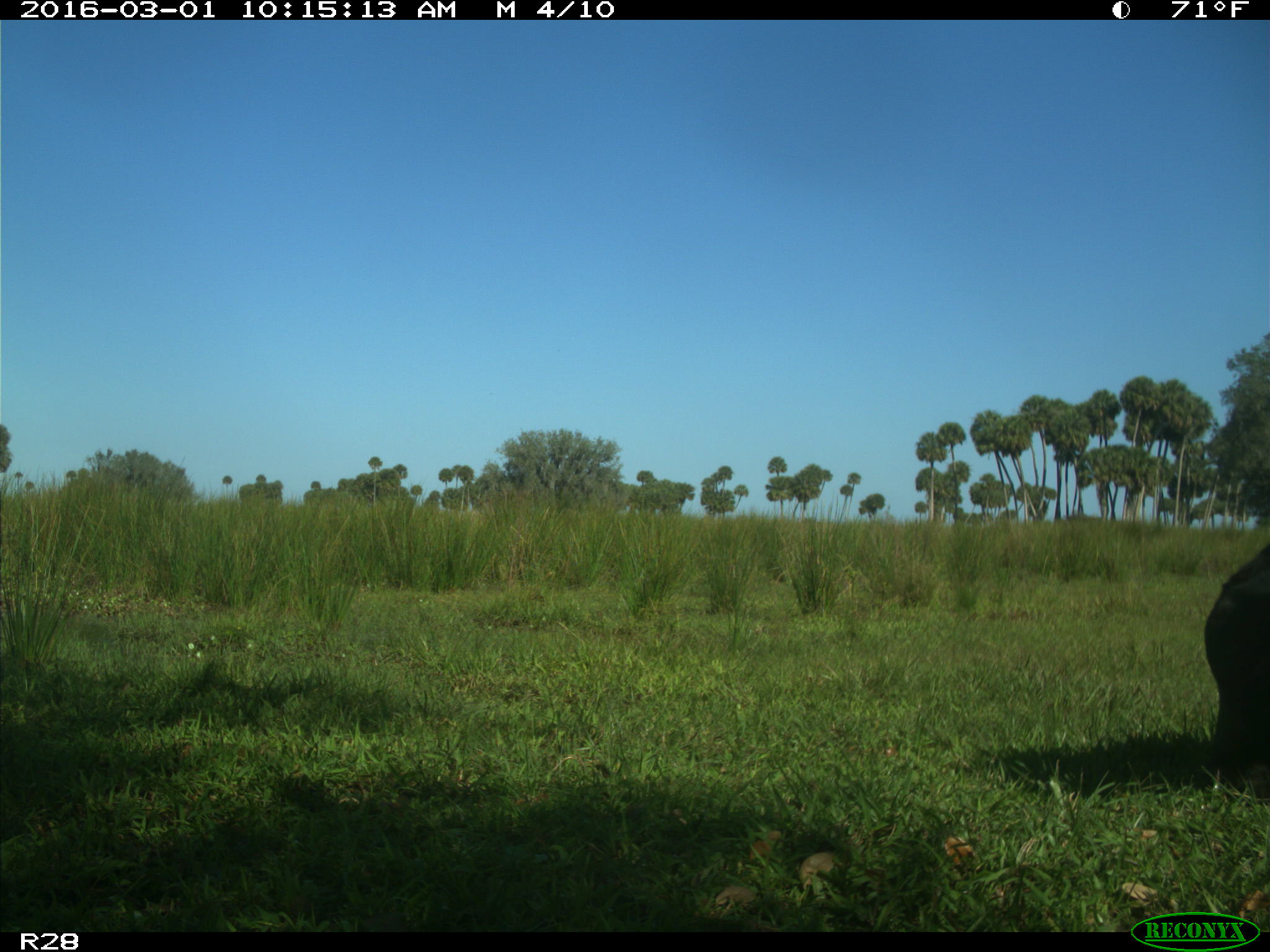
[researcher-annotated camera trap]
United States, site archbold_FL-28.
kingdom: Animalia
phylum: Chordata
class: Mammalia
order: Artiodactyla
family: Bovidae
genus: Bos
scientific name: Bos taurus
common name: domestic cow